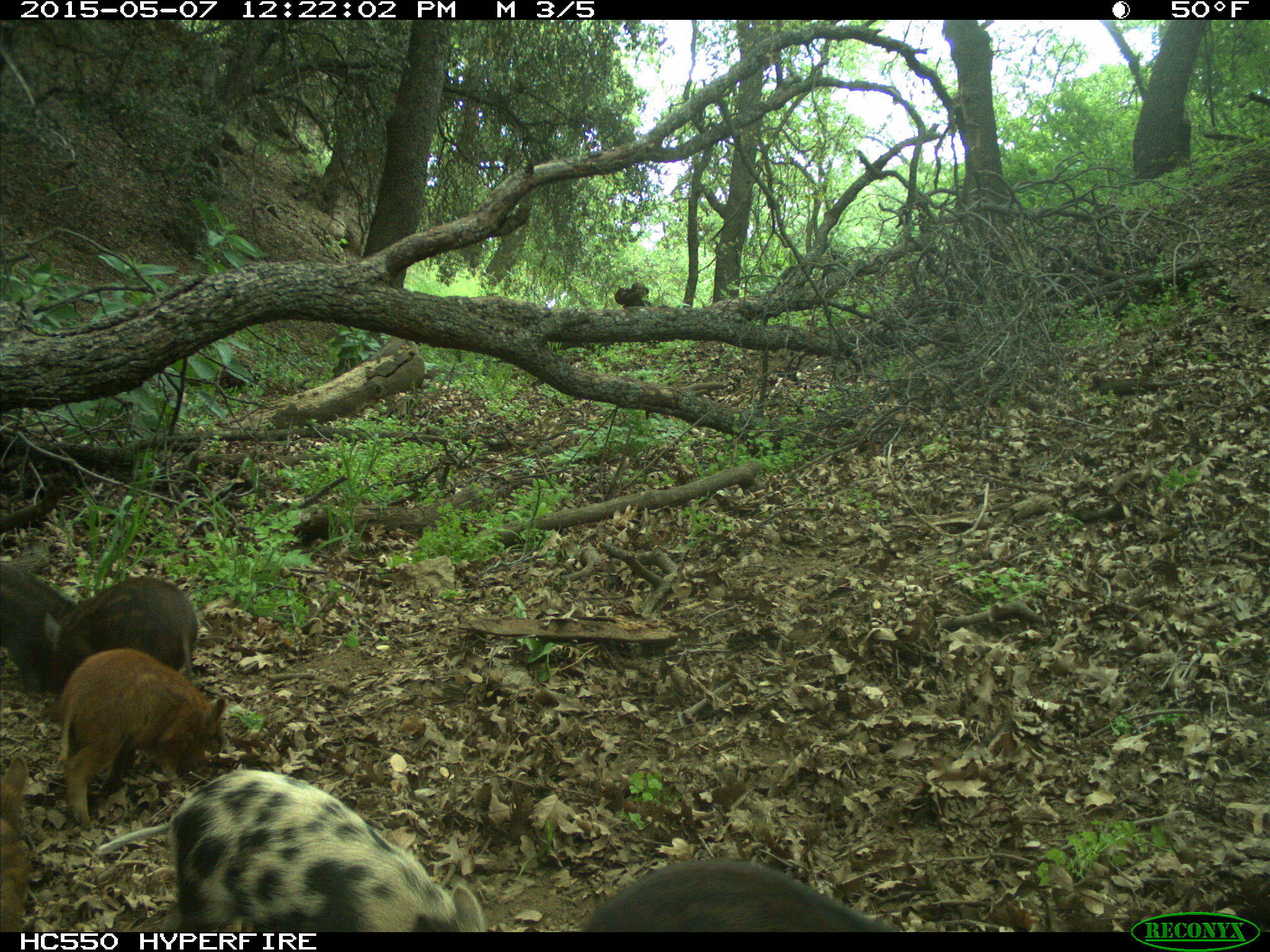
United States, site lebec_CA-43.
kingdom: Animalia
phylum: Chordata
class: Mammalia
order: Artiodactyla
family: Suidae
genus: Sus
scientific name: Sus scrofa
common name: wild boar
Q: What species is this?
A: Sus scrofa (wild boar).